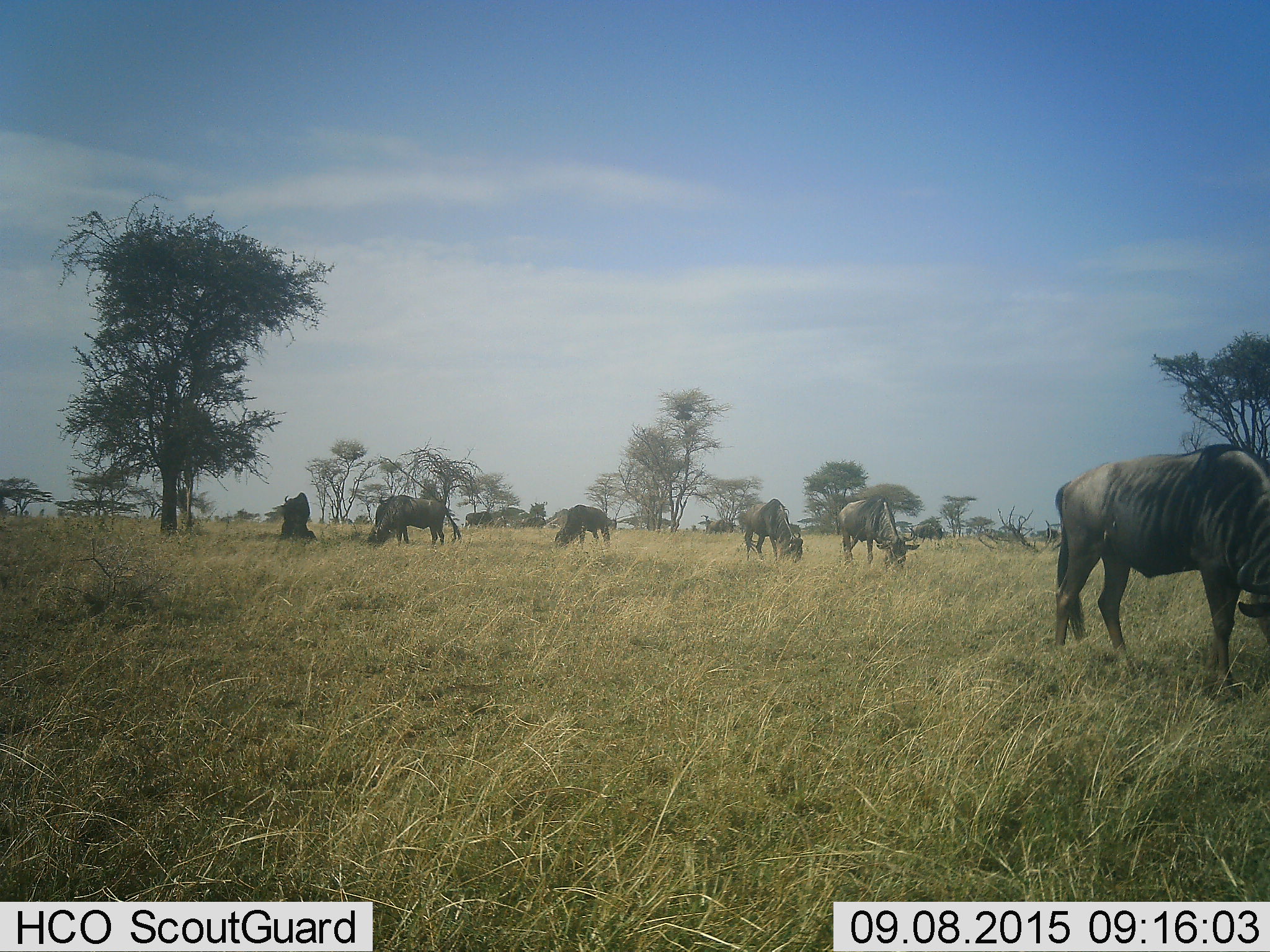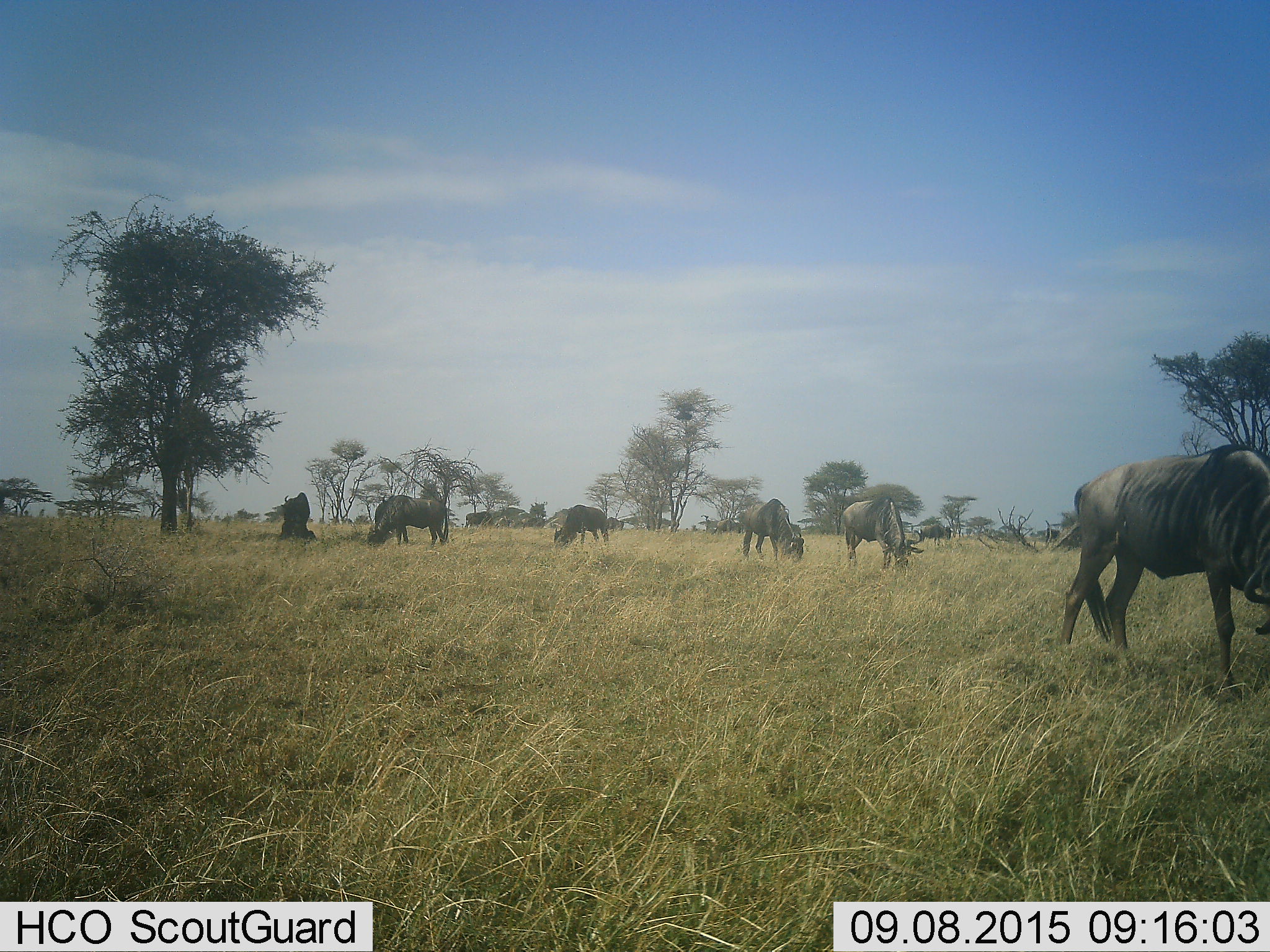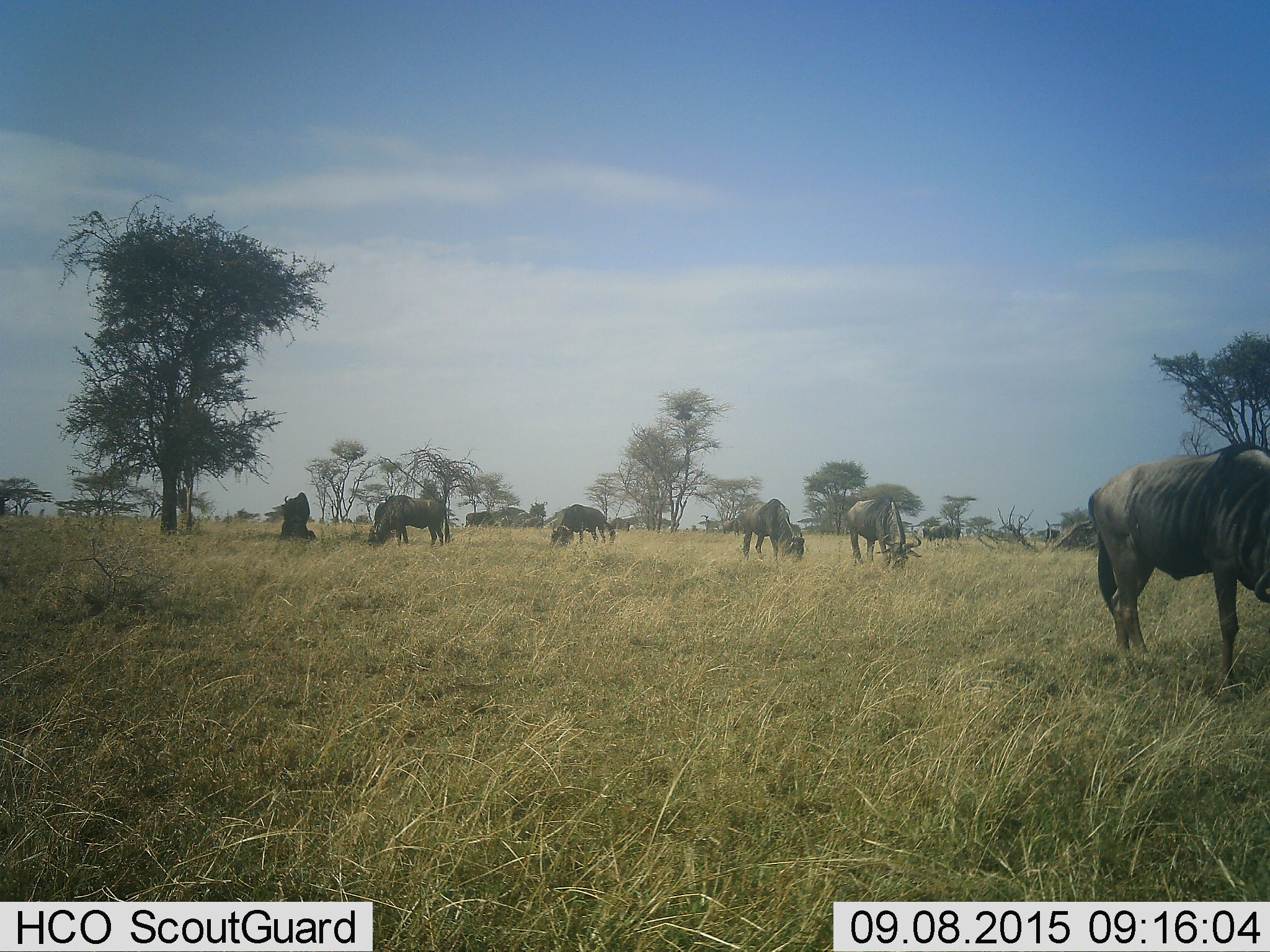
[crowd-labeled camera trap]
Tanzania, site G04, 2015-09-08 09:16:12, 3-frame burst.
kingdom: Animalia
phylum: Chordata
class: Mammalia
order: Artiodactyla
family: Bovidae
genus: Connochaetes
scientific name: Connochaetes taurinus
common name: blue wildebeest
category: wildebeest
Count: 11-50.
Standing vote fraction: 46%.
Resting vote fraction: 15%.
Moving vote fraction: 46%.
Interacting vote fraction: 0%.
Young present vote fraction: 0%.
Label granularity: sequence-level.